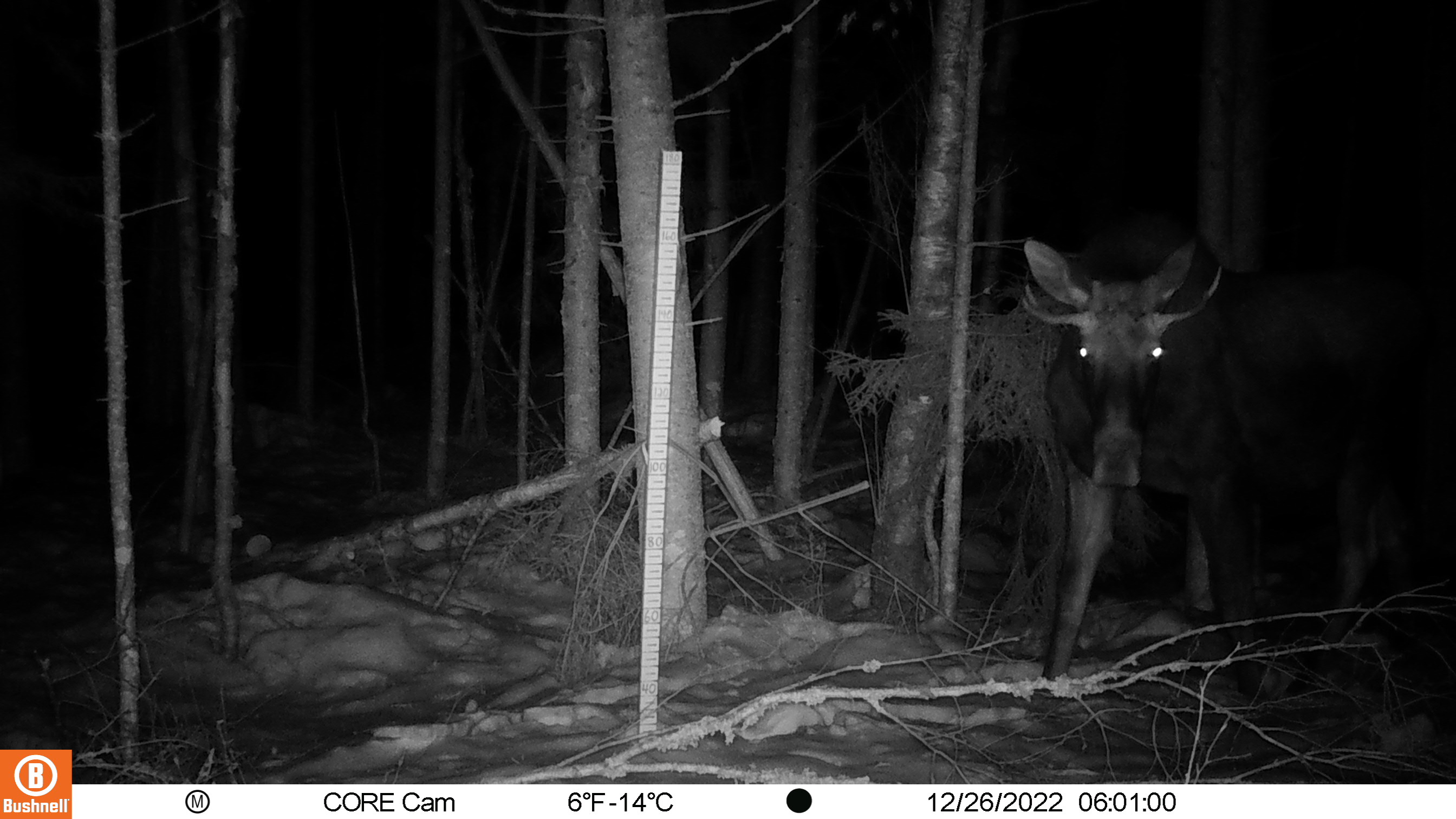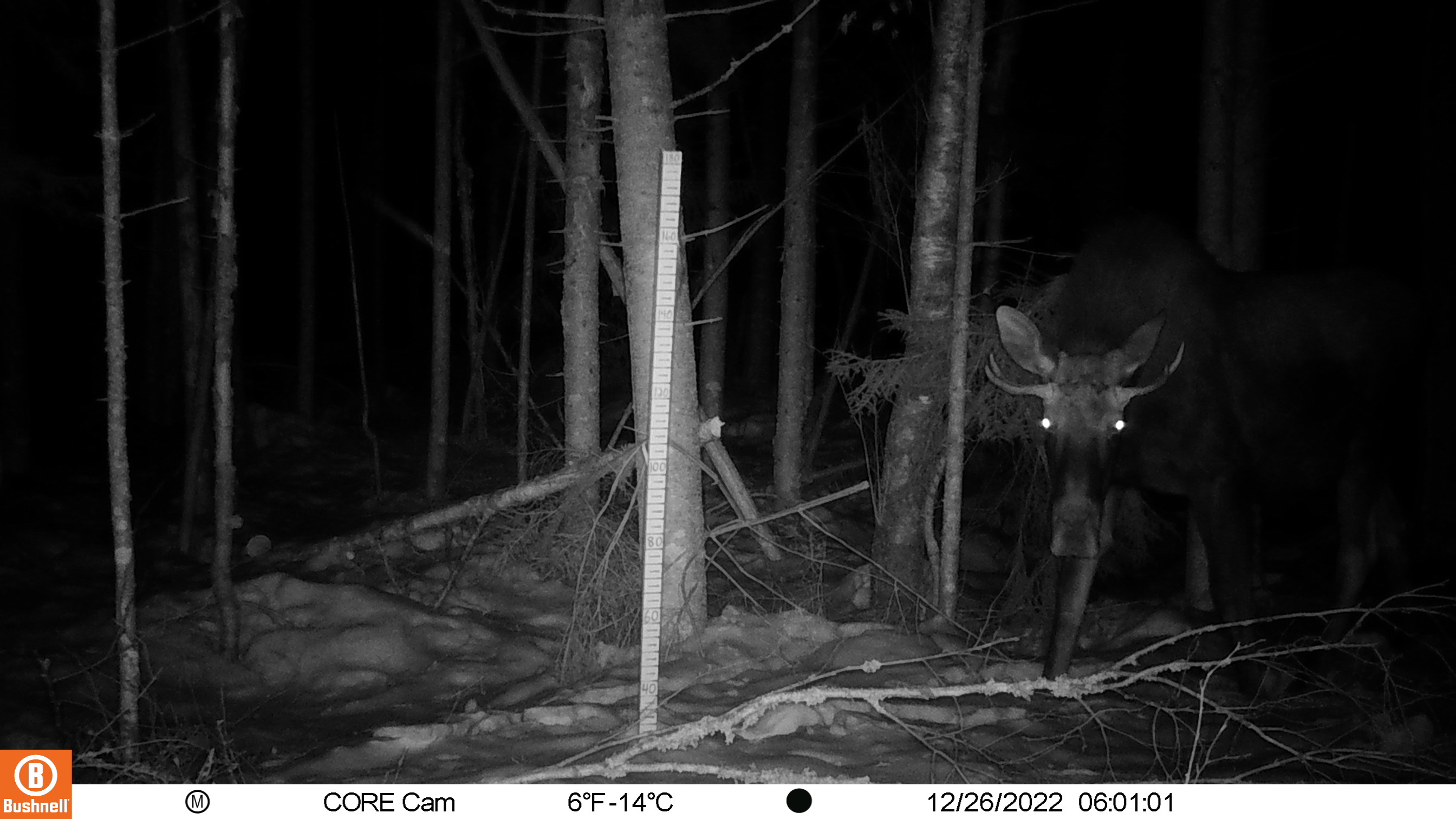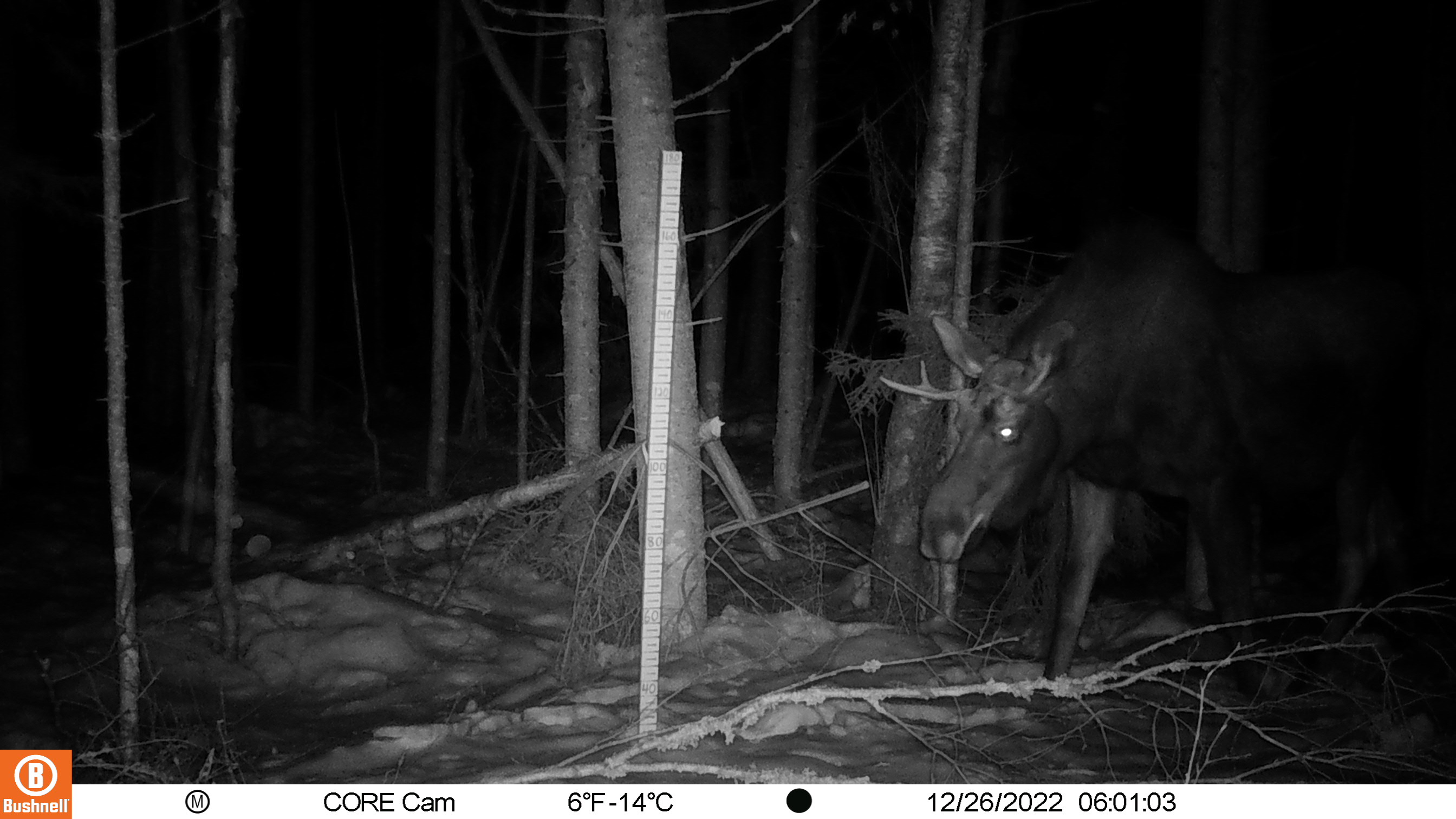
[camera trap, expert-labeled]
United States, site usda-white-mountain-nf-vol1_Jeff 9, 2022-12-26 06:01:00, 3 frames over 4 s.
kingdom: Animalia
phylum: Chordata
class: Mammalia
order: Artiodactyla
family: Cervidae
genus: Alces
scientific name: Alces alces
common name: moose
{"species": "moose (Alces alces)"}